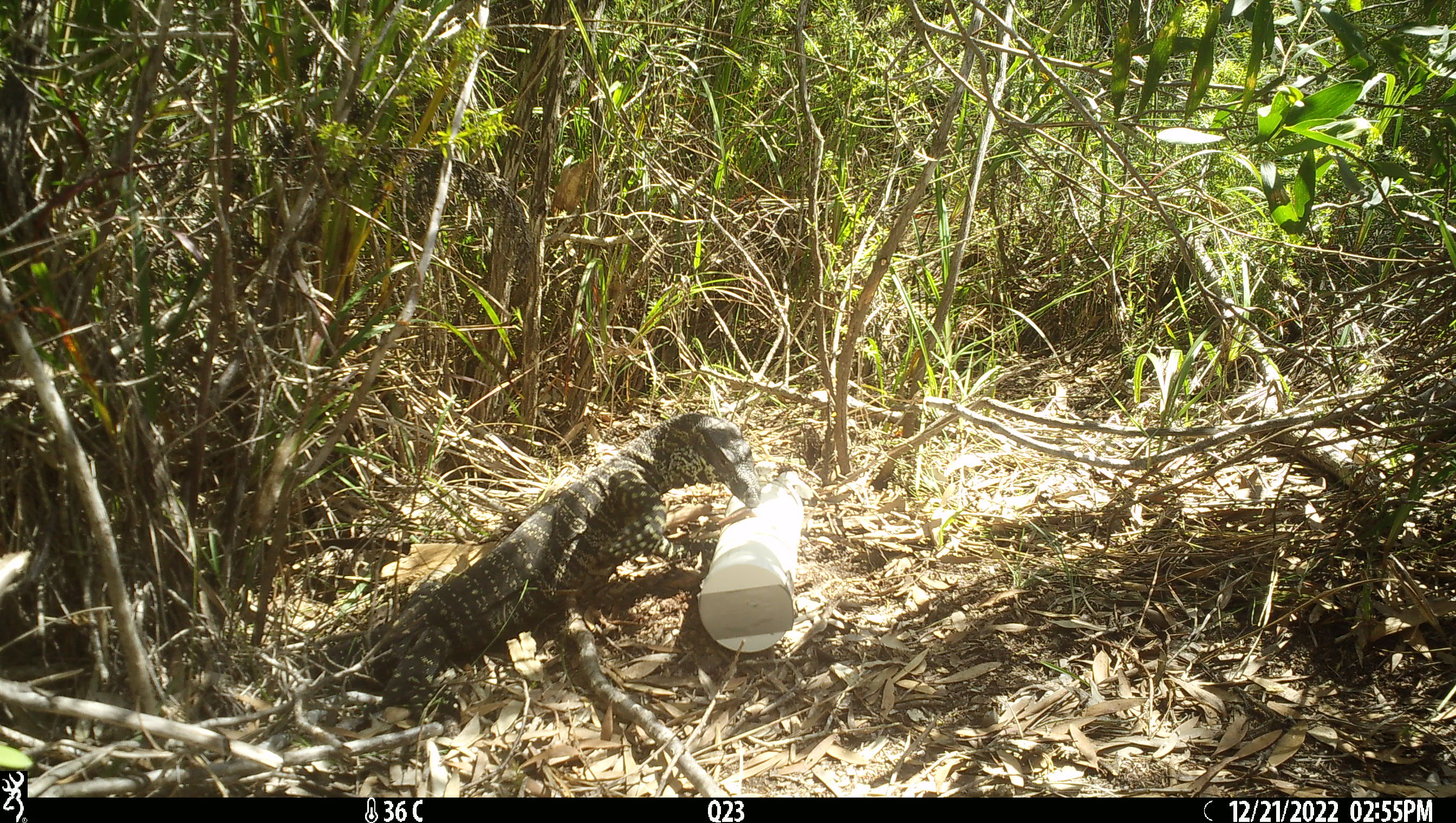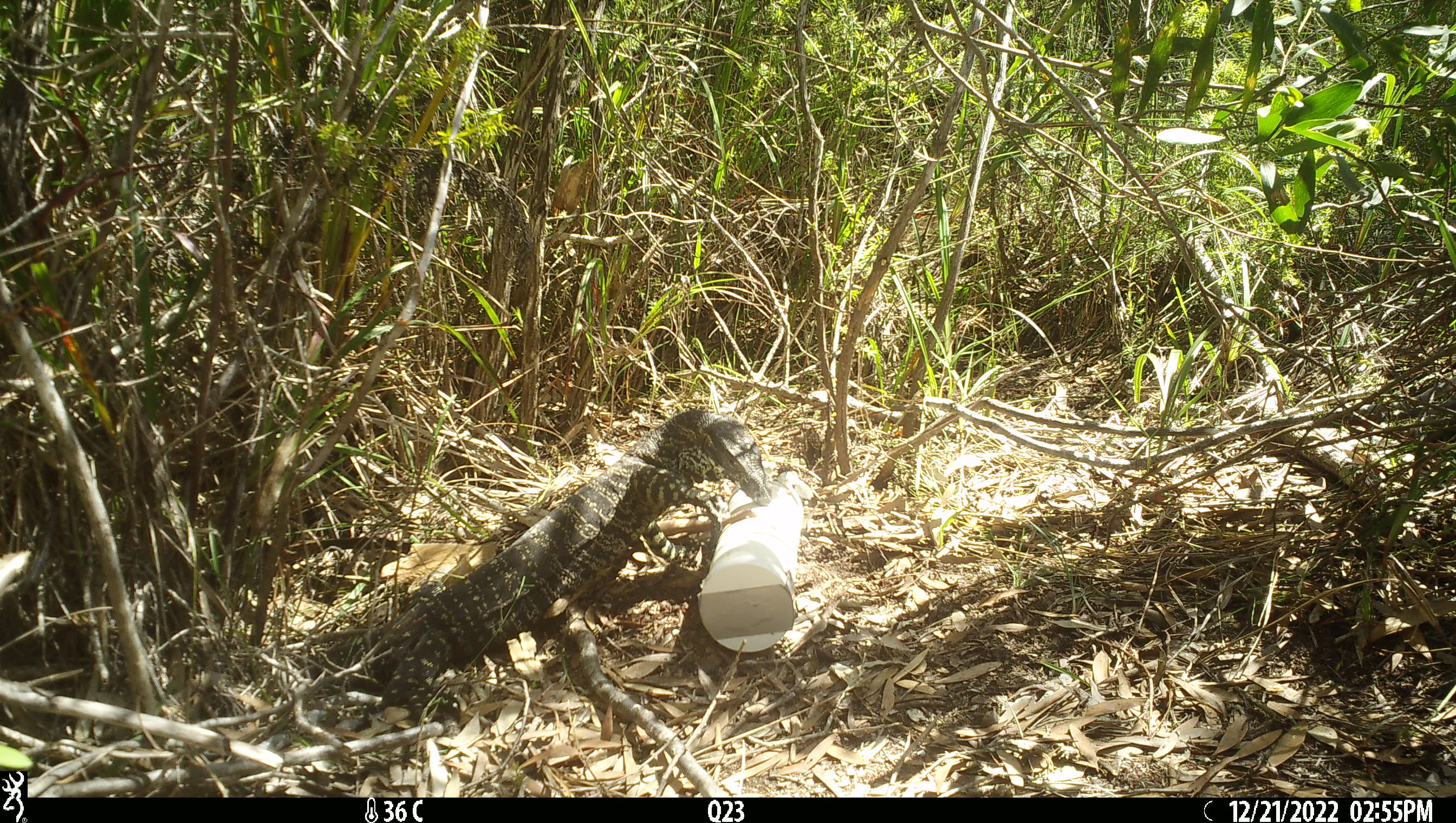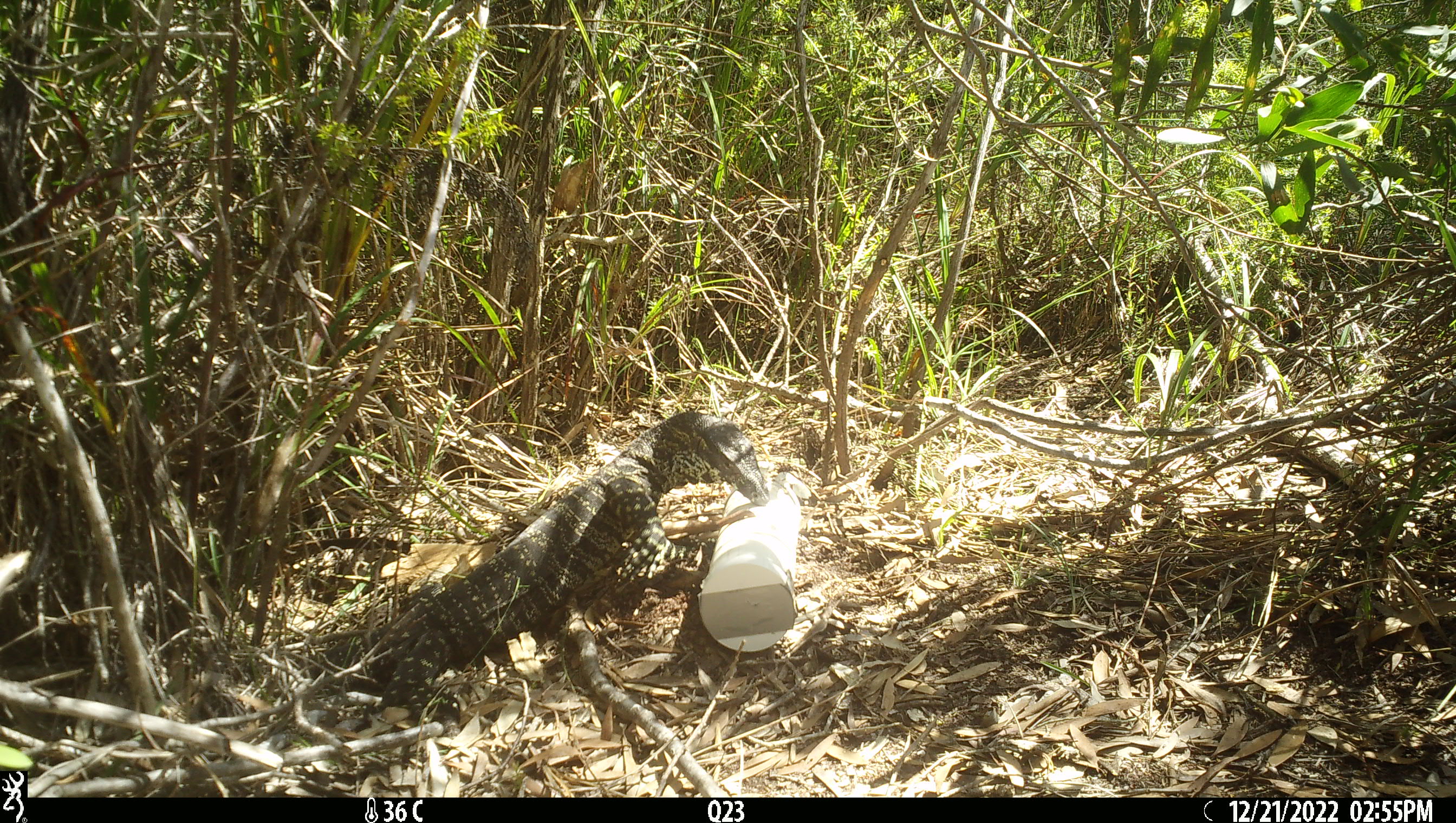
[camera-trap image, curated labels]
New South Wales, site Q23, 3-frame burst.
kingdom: Animalia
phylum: Chordata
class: Reptilia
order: Squamata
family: Varanidae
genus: Varanus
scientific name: Varanus varius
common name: lace monitor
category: goanna